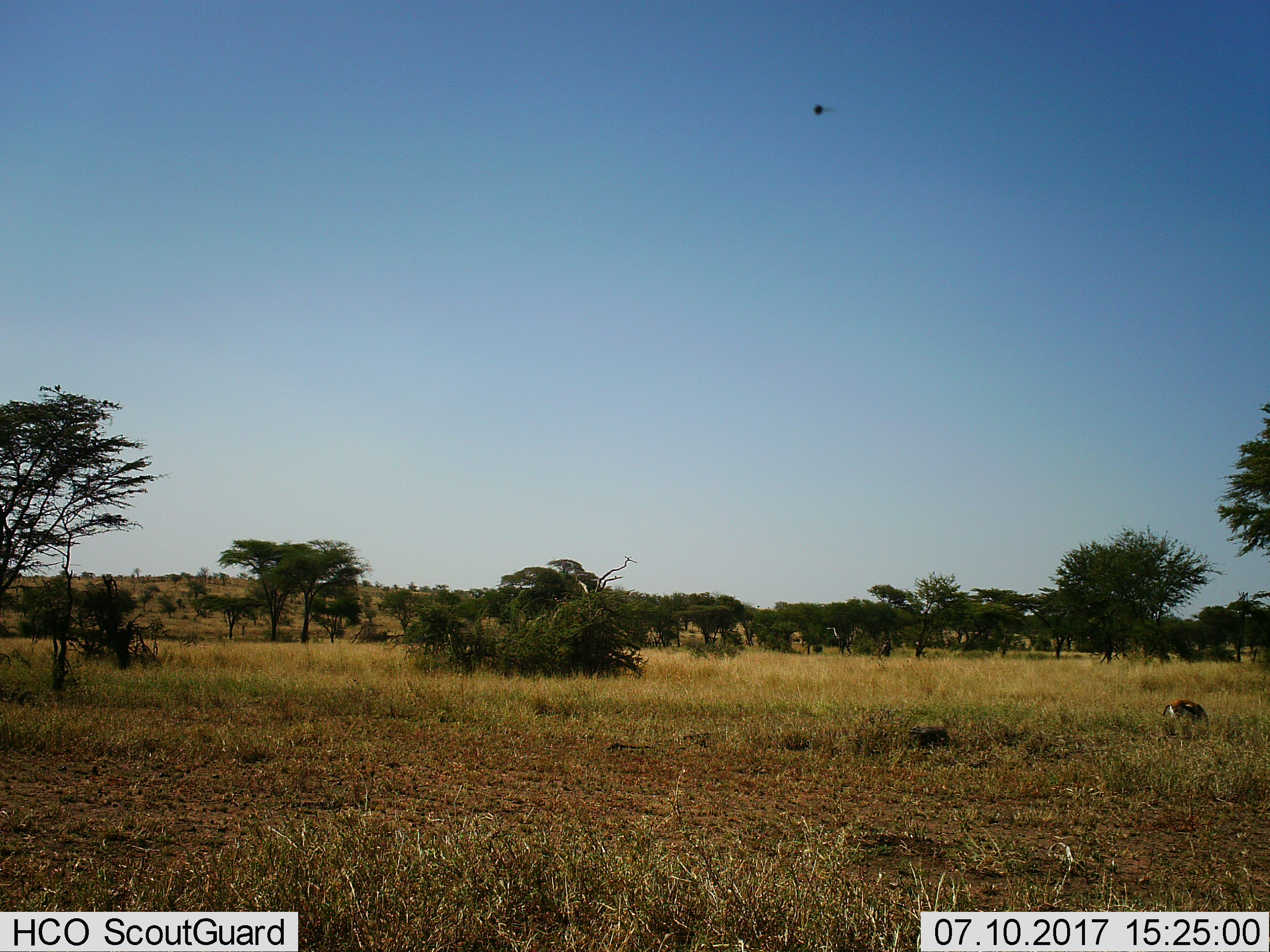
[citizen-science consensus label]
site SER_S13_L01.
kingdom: Animalia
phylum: Chordata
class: Mammalia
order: Artiodactyla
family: Bovidae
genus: Eudorcas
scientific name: Eudorcas thomsonii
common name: thomson's gazelle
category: gazellethomsons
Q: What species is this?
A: Gazellethomsons (thomson's gazelle) (Eudorcas thomsonii).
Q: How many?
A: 1.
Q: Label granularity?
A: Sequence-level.